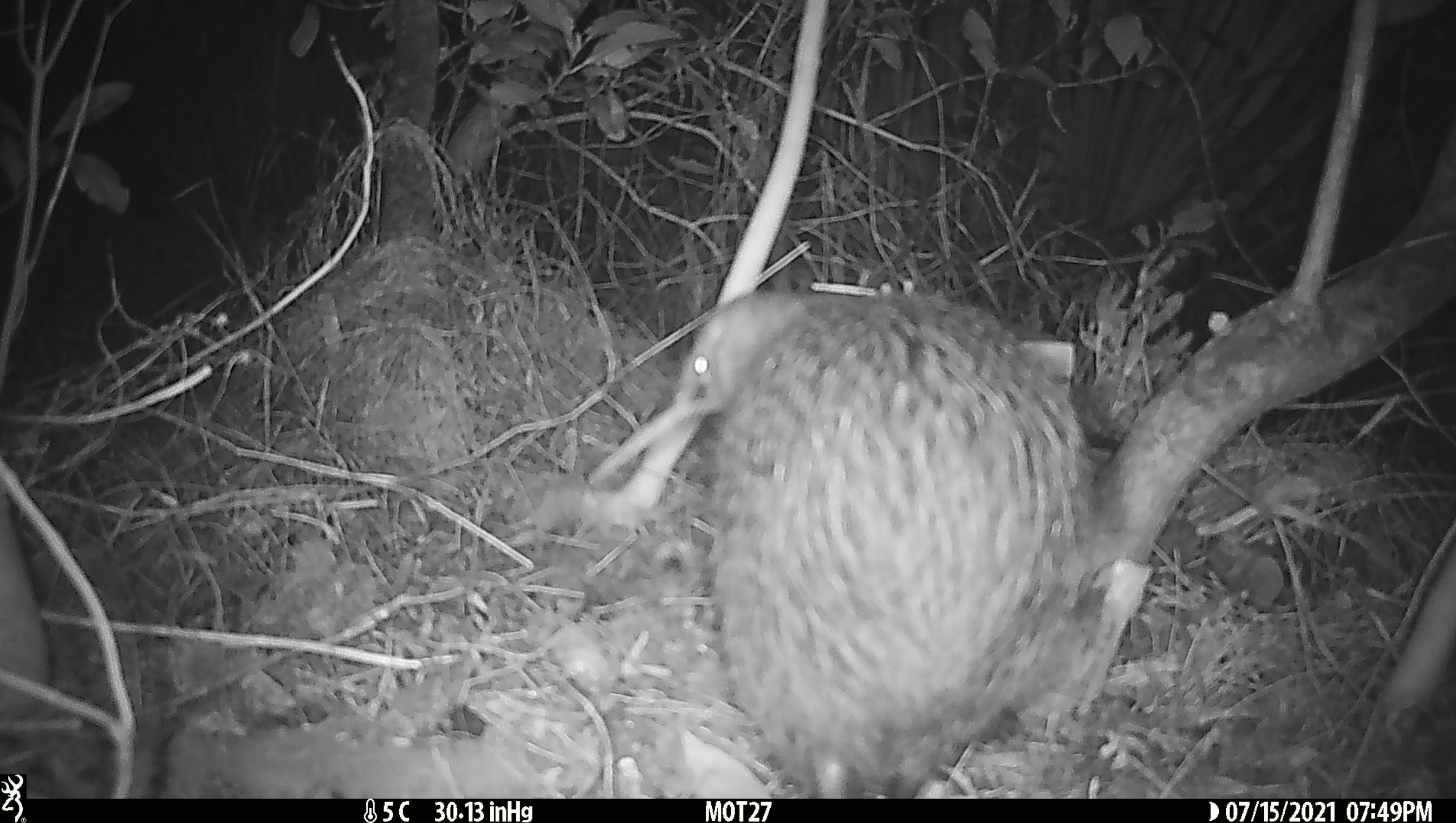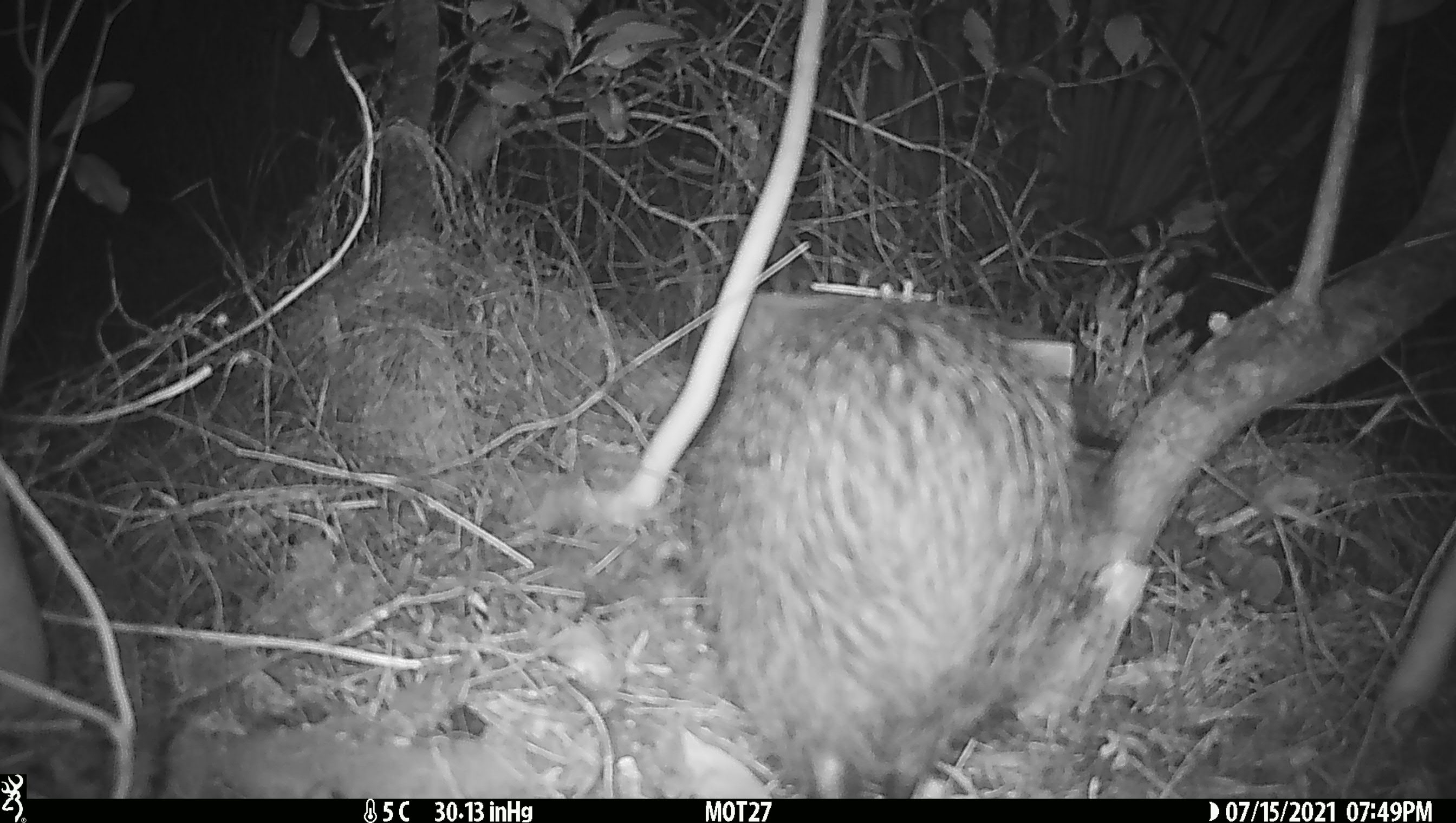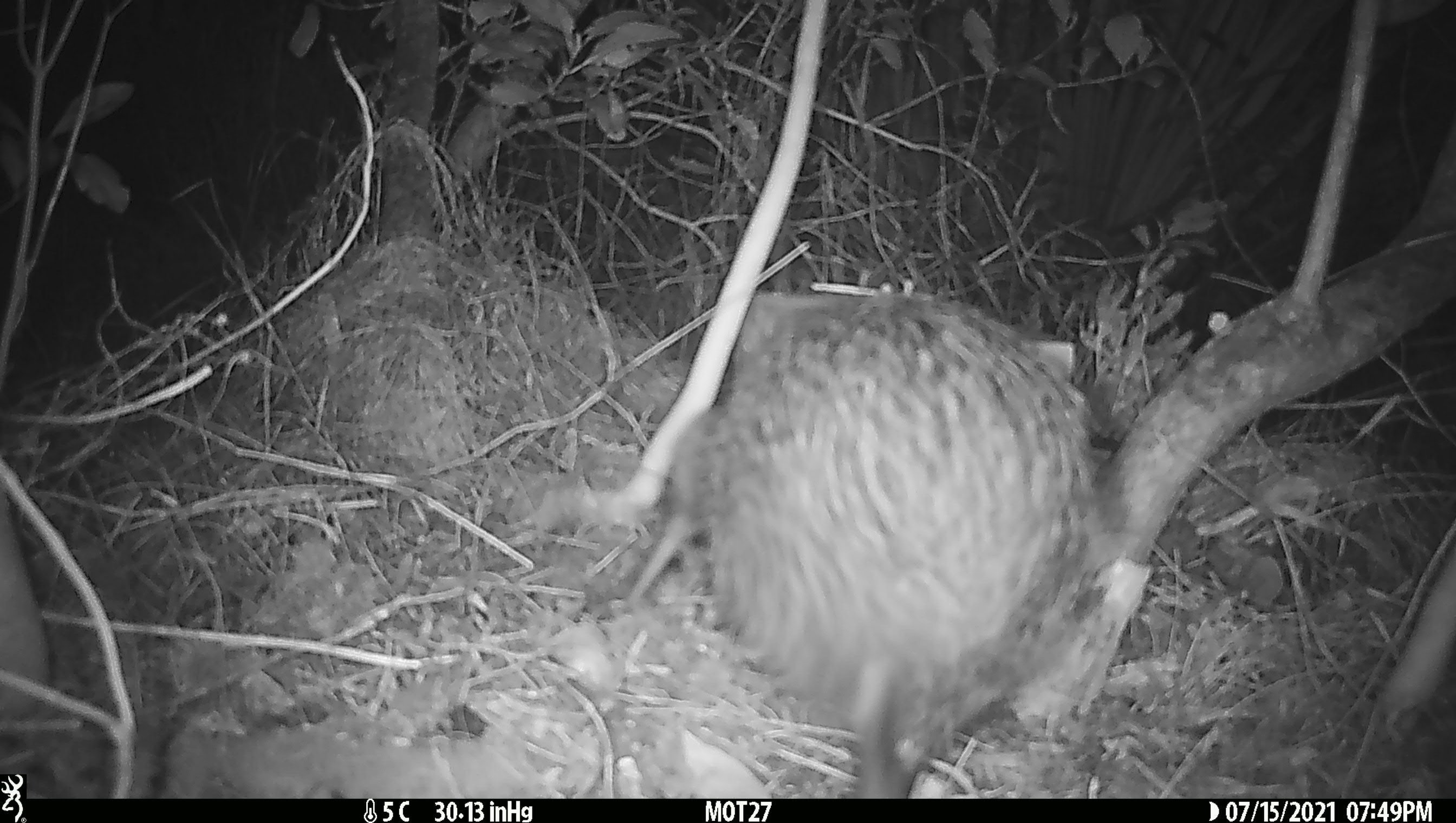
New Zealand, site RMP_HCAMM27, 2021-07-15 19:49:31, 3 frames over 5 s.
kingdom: Animalia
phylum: Chordata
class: Aves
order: Apterygiformes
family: Apterygidae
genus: Apteryx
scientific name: Apteryx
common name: kiwi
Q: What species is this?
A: Kiwi (Apteryx).